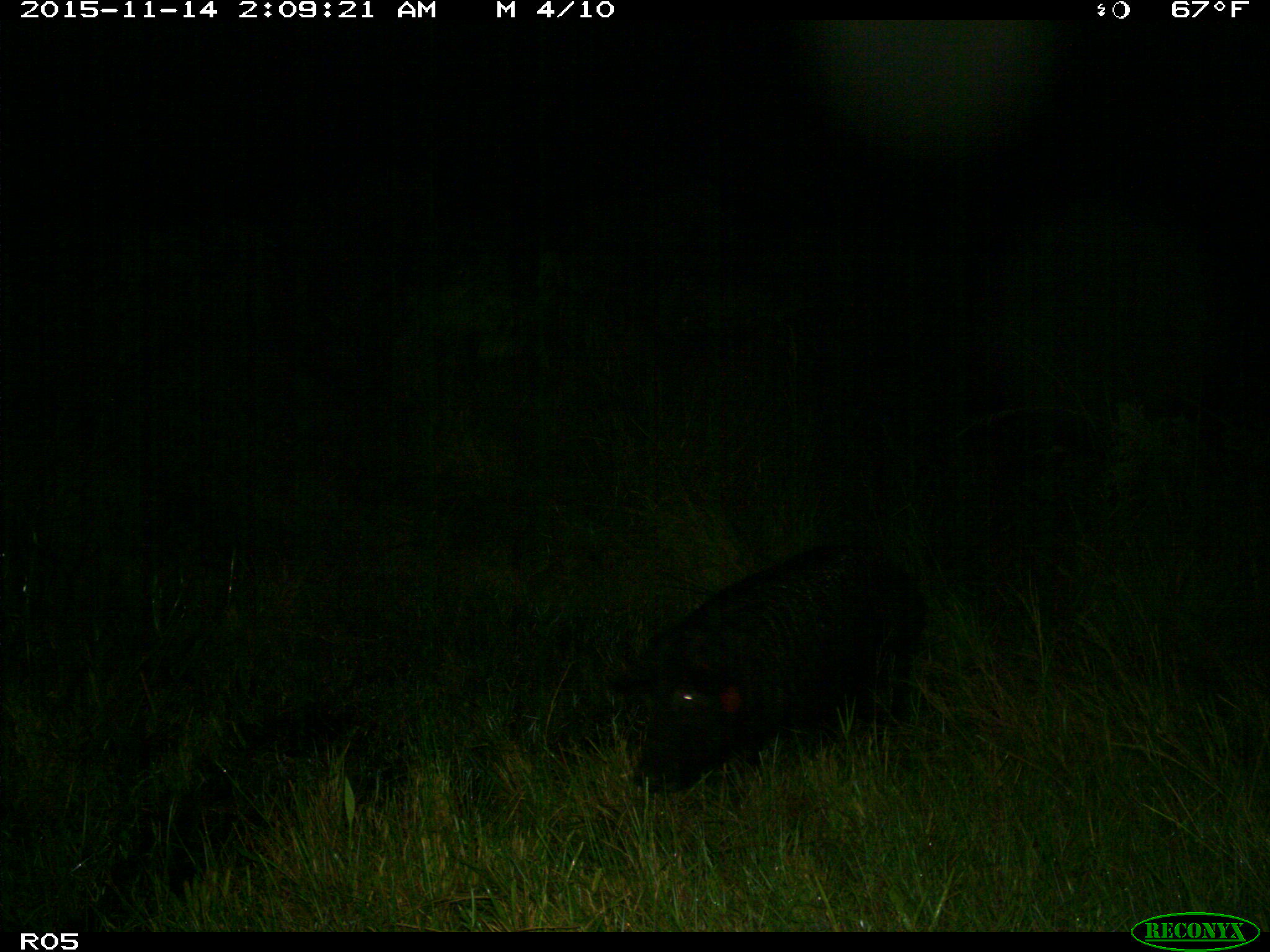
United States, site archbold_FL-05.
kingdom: Animalia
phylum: Chordata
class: Mammalia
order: Artiodactyla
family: Suidae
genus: Sus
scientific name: Sus scrofa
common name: wild boar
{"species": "Sus scrofa (wild boar)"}